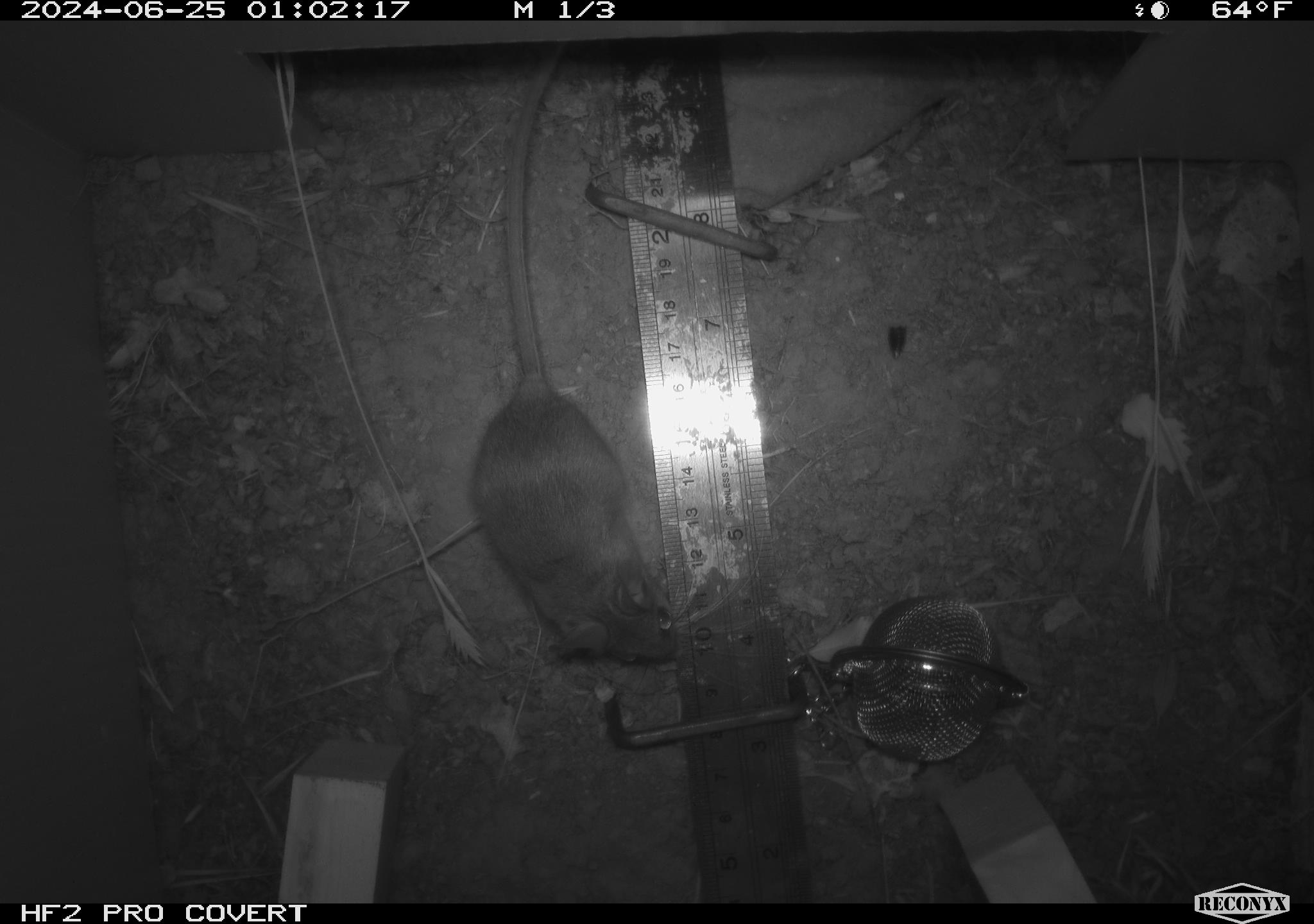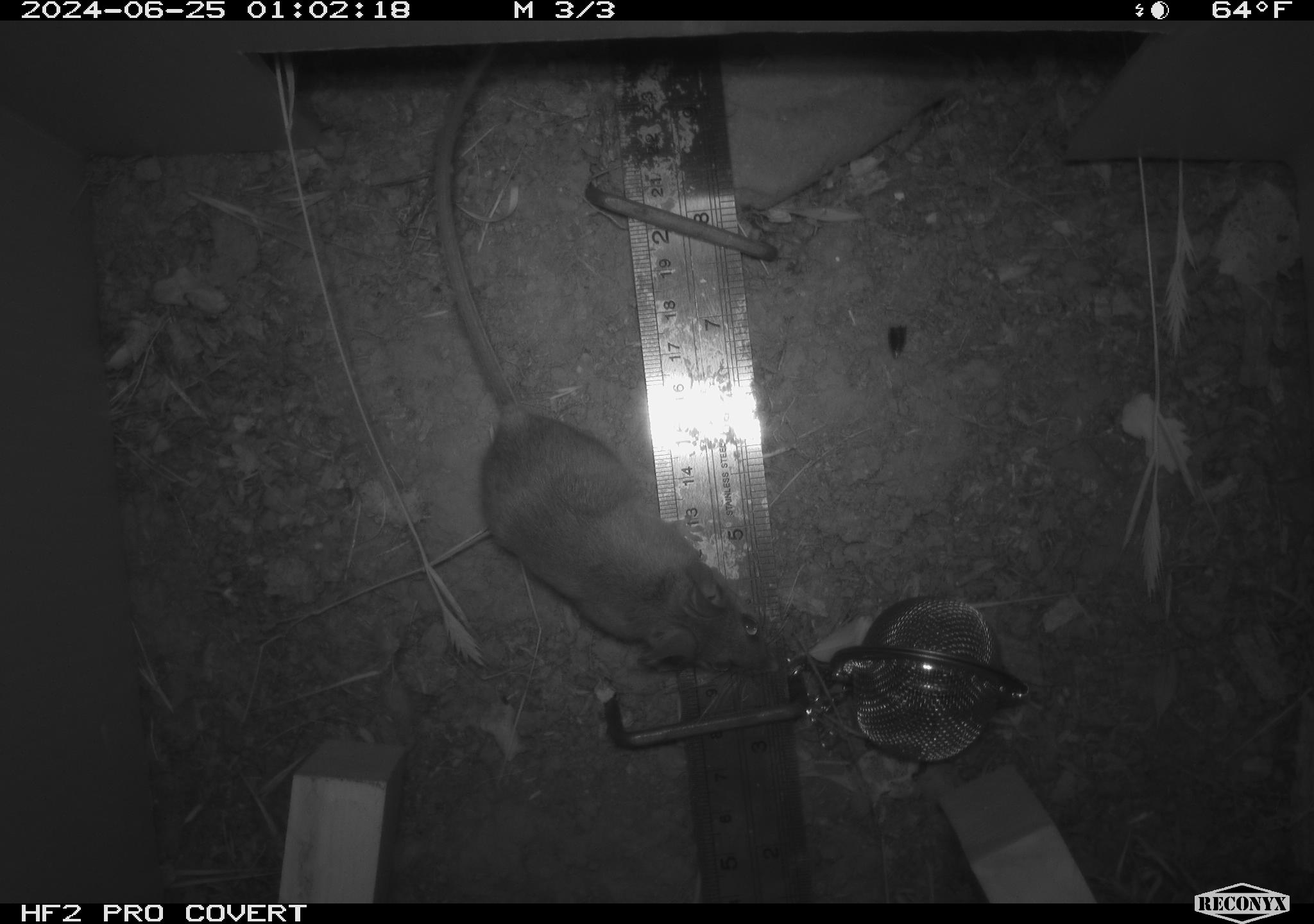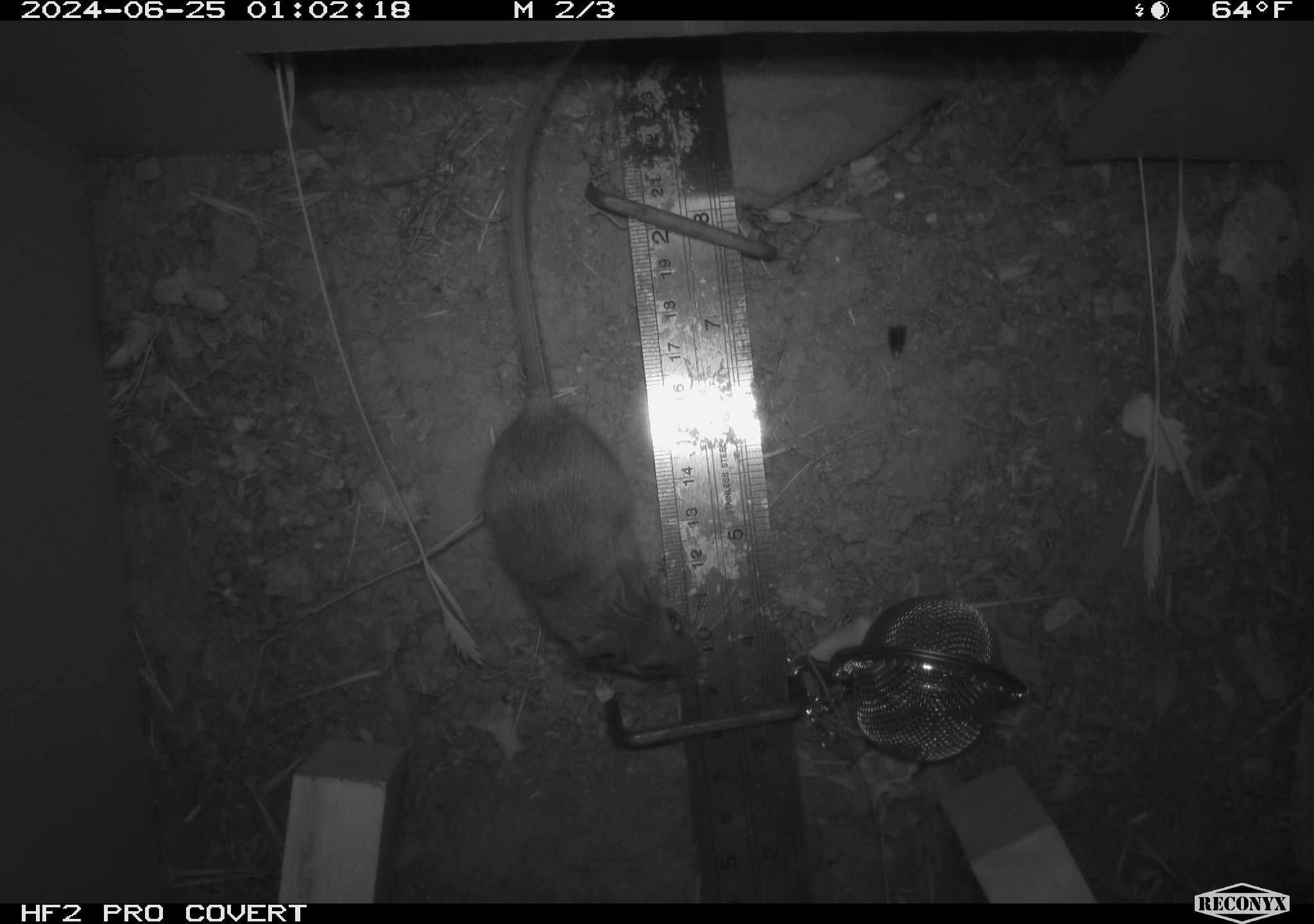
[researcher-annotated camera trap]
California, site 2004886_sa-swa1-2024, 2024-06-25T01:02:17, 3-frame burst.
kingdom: Animalia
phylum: Chordata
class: Mammalia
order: Rodentia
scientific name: Rodentia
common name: mouse species